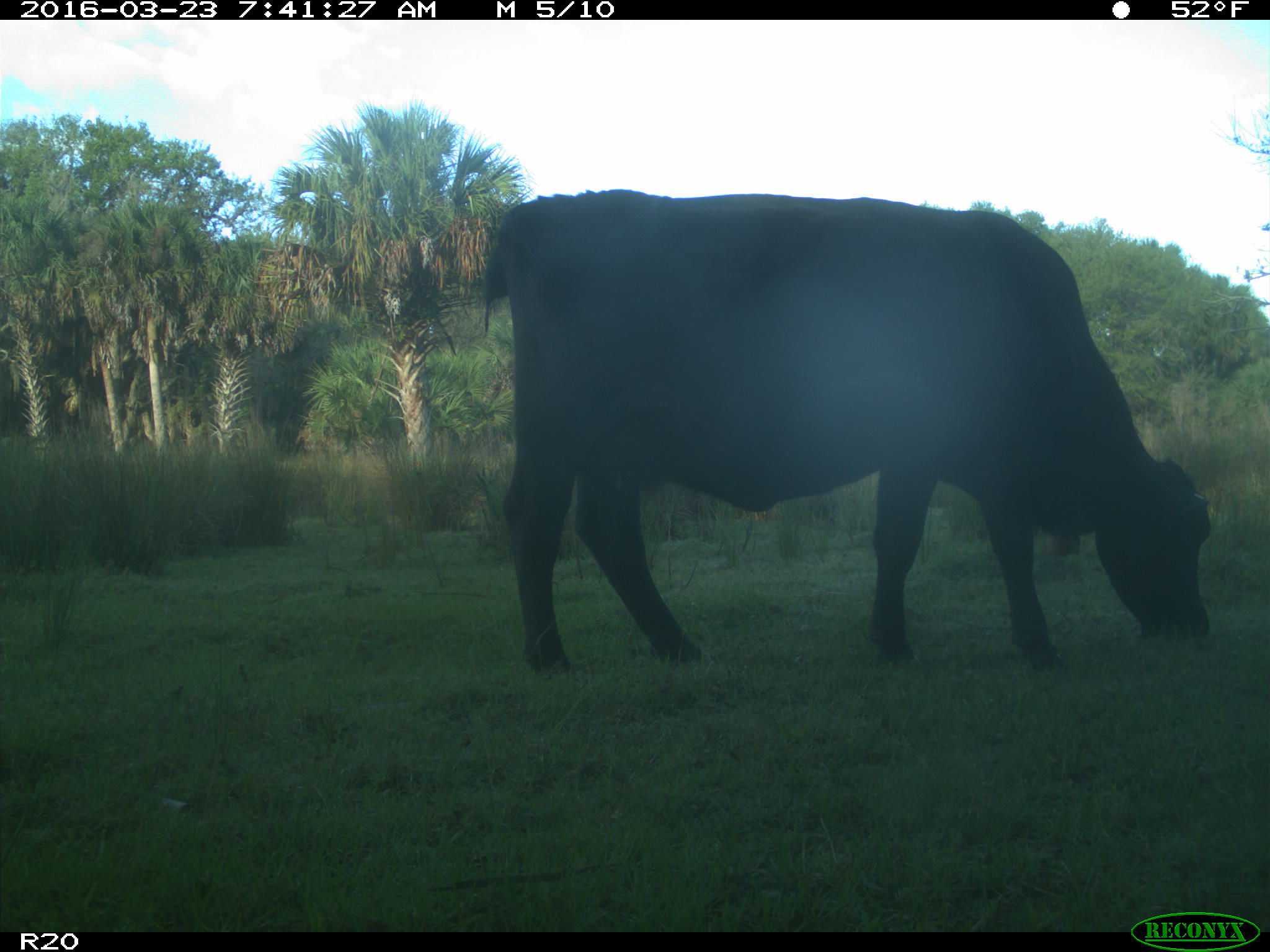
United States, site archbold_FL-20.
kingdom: Animalia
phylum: Chordata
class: Mammalia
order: Artiodactyla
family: Bovidae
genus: Bos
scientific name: Bos taurus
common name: domestic cow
Bos taurus (domestic cow).